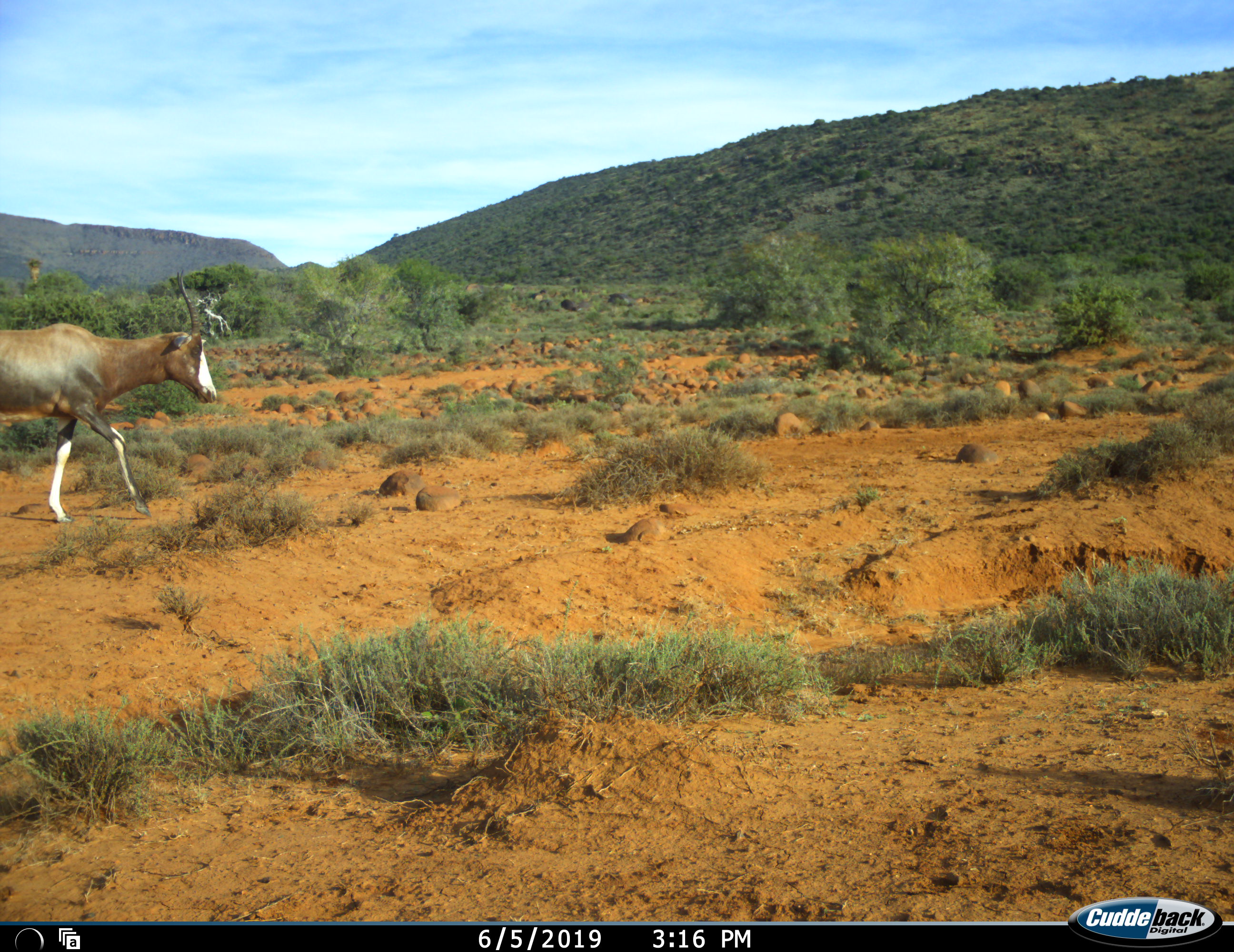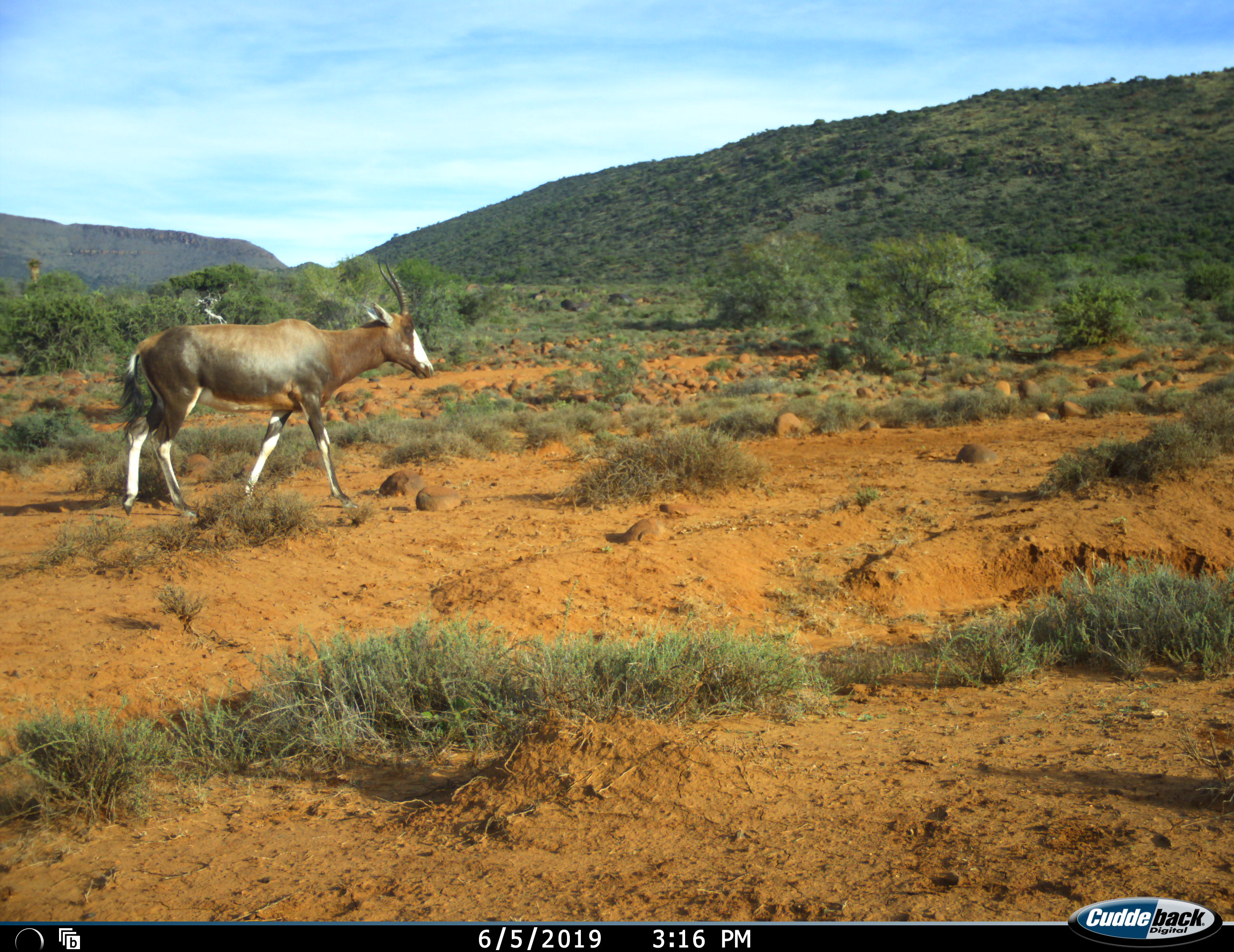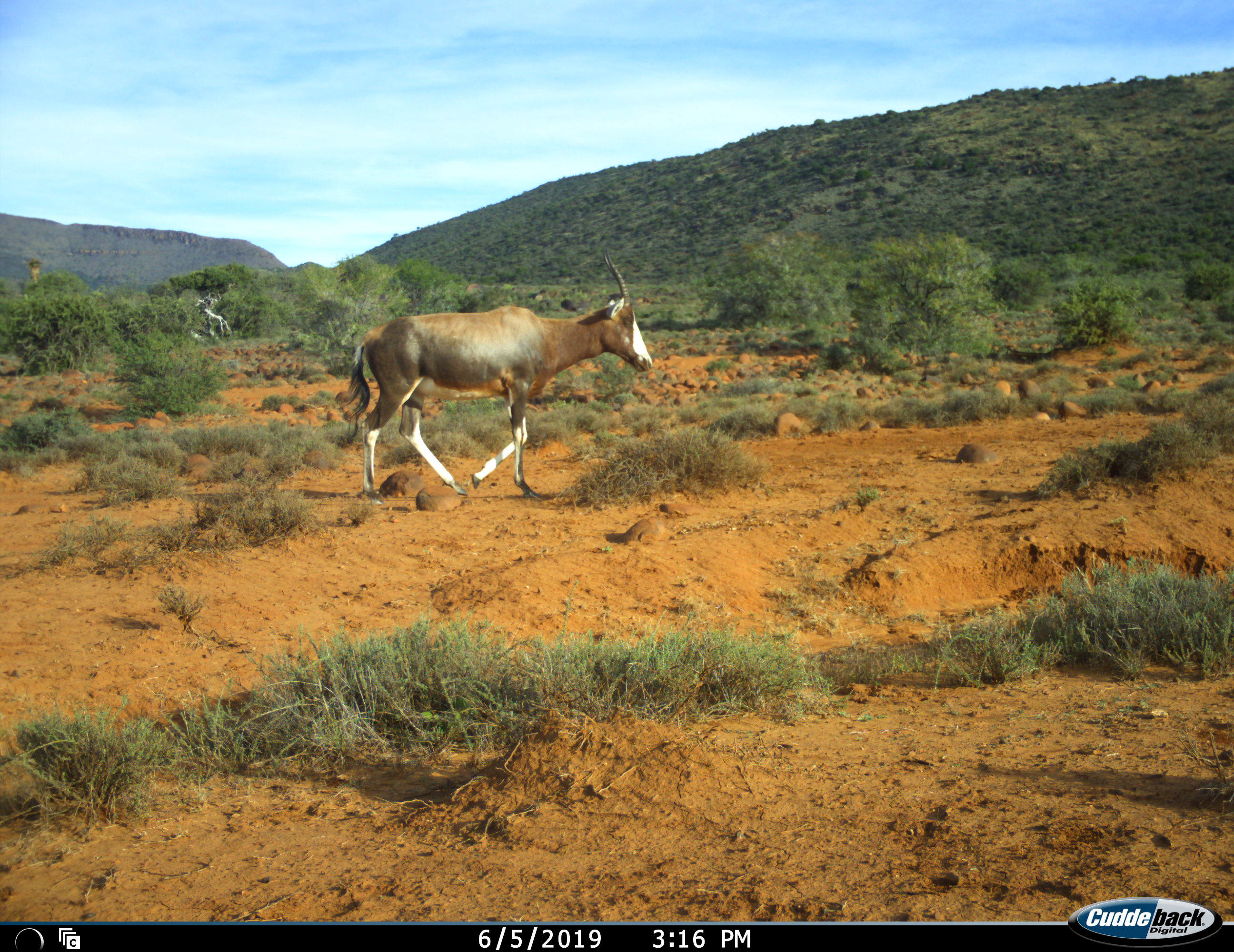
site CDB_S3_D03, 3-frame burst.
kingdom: Animalia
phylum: Chordata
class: Mammalia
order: Artiodactyla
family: Bovidae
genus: Damaliscus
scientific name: Damaliscus pygargus phillipsi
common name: blesbok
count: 1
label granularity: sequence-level